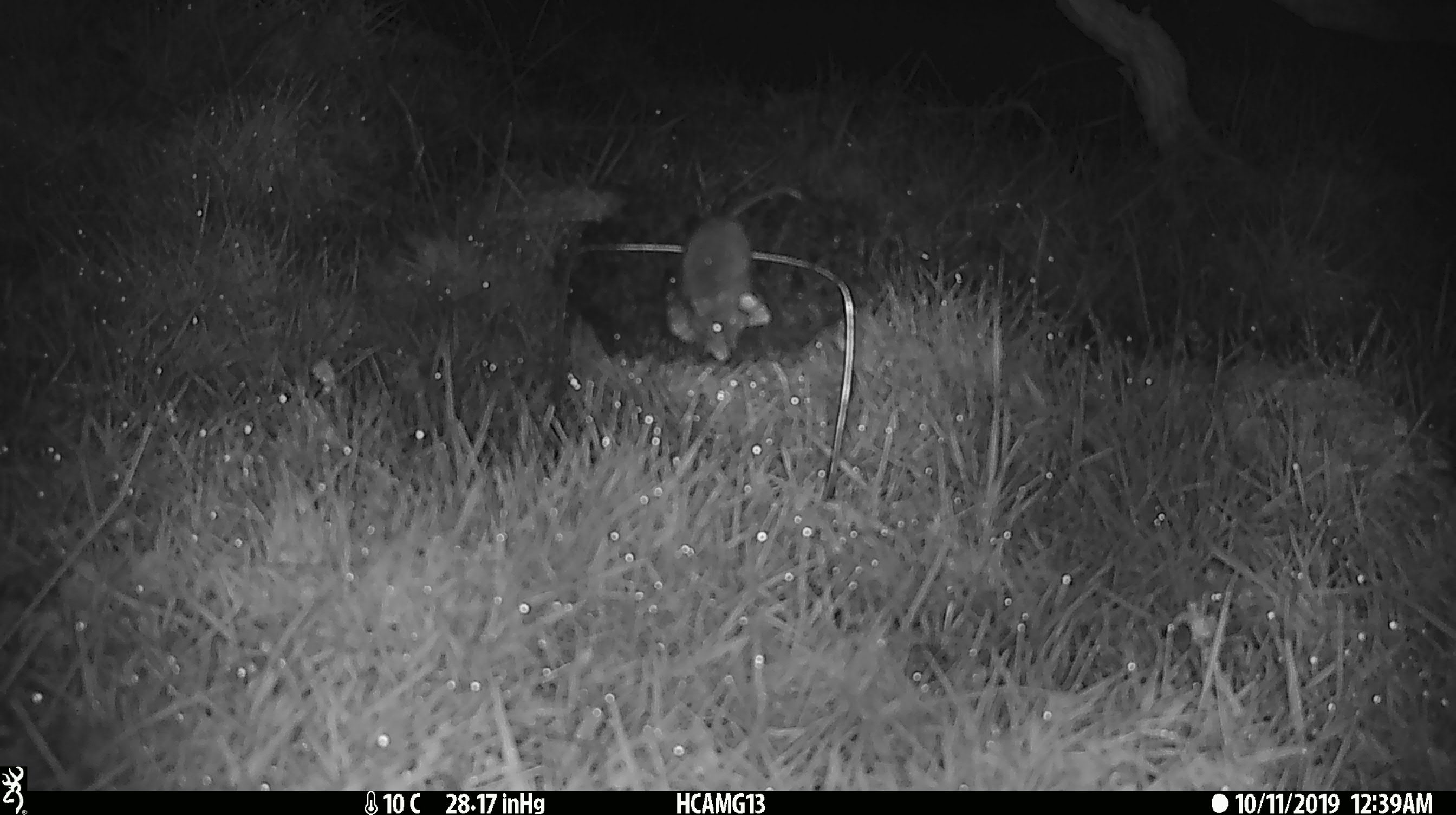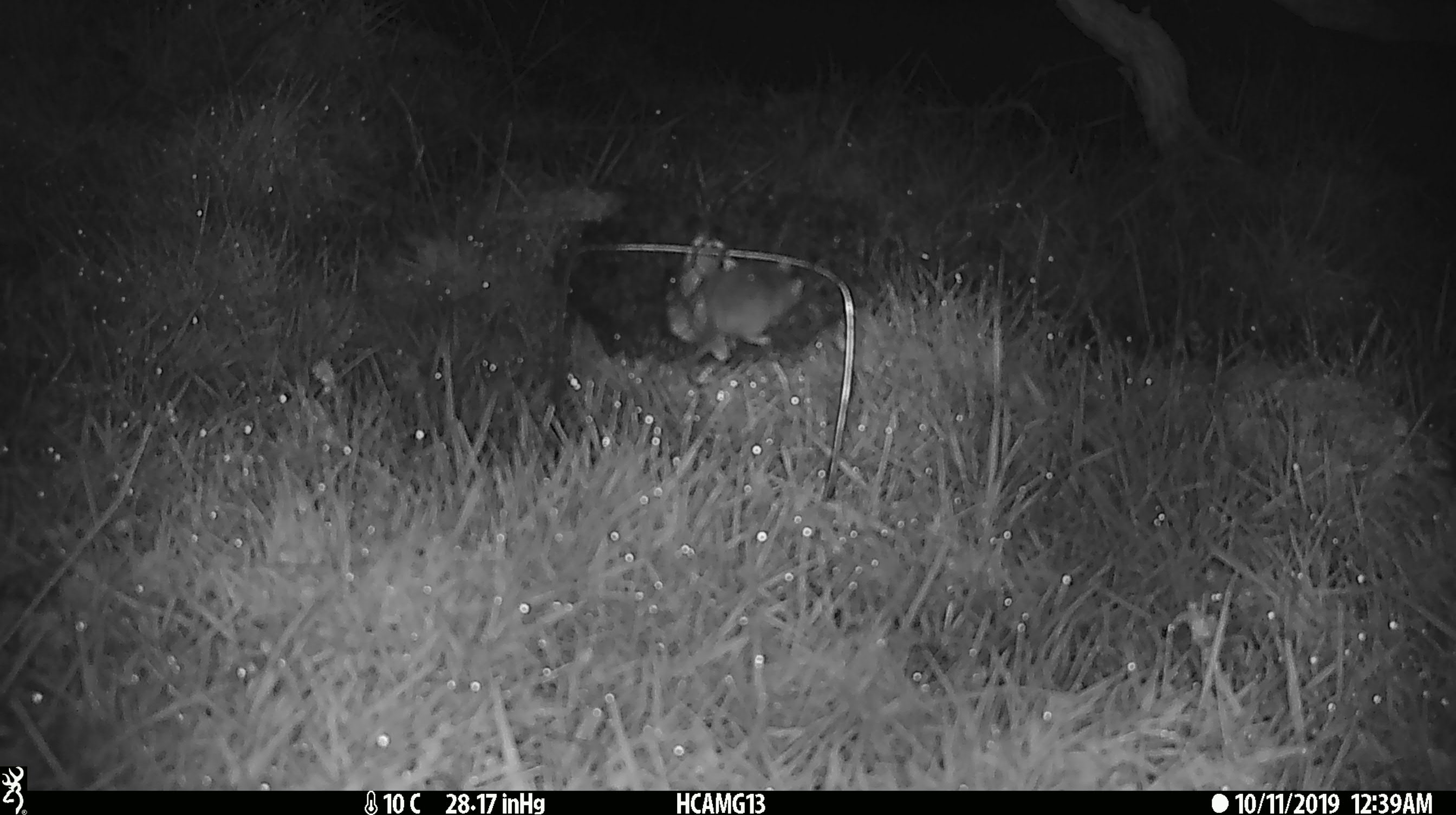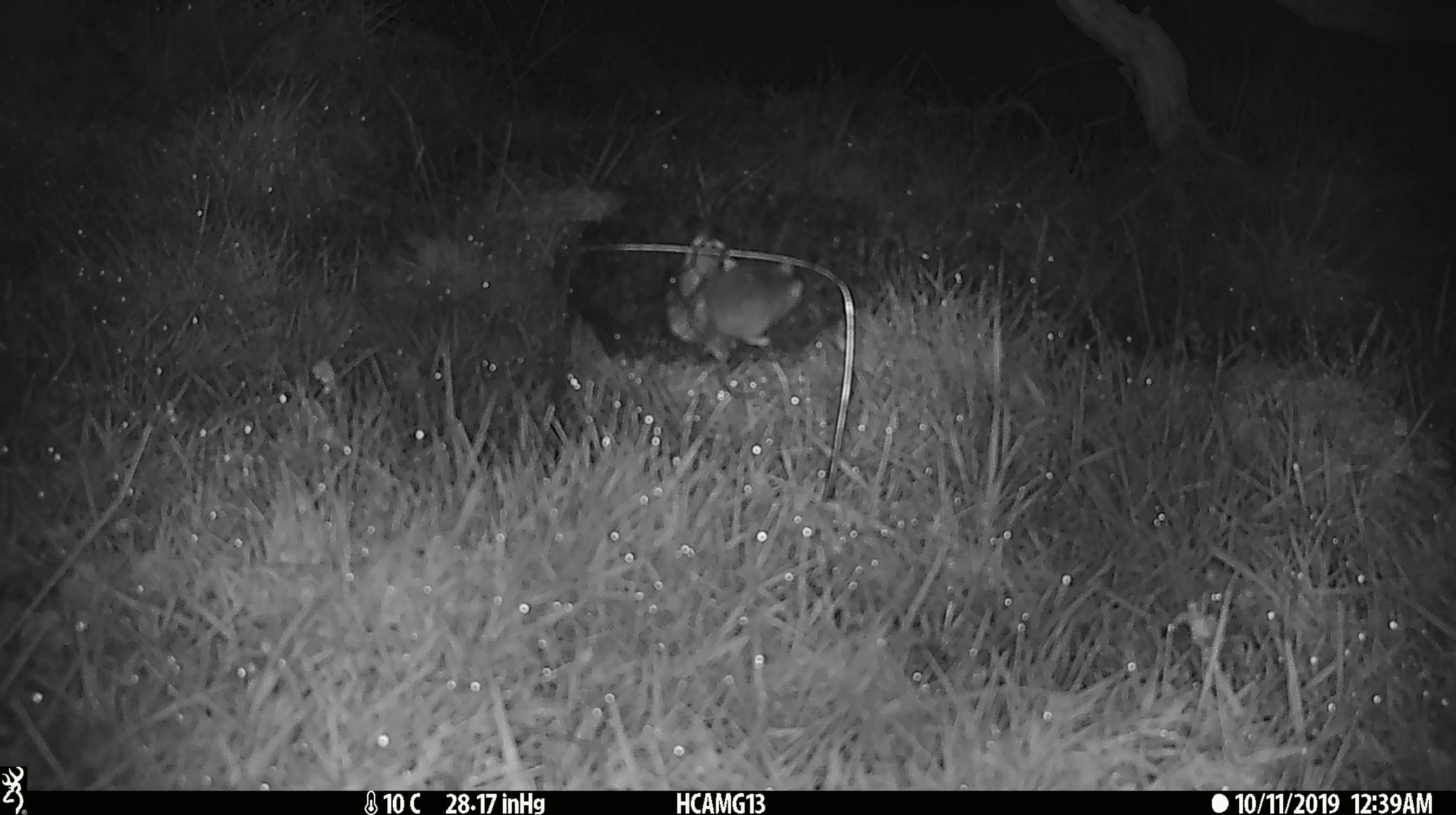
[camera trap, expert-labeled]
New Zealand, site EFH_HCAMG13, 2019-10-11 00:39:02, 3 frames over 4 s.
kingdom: Animalia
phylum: Chordata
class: Mammalia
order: Rodentia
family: Muridae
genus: Mus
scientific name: Mus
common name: mouse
Mouse (Mus).